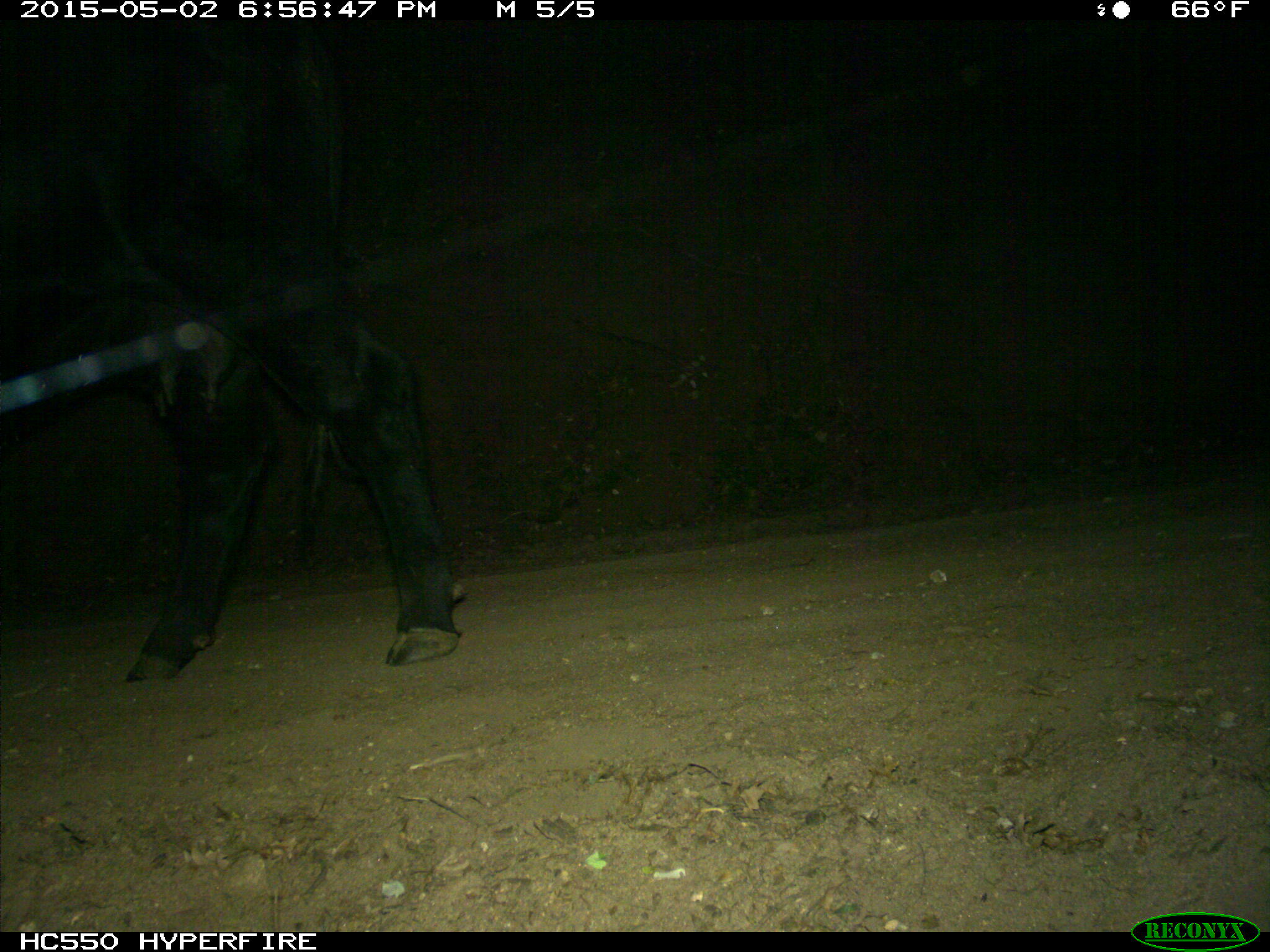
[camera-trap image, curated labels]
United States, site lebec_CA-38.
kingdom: Animalia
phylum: Chordata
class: Mammalia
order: Artiodactyla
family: Bovidae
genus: Bos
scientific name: Bos taurus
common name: domestic cow